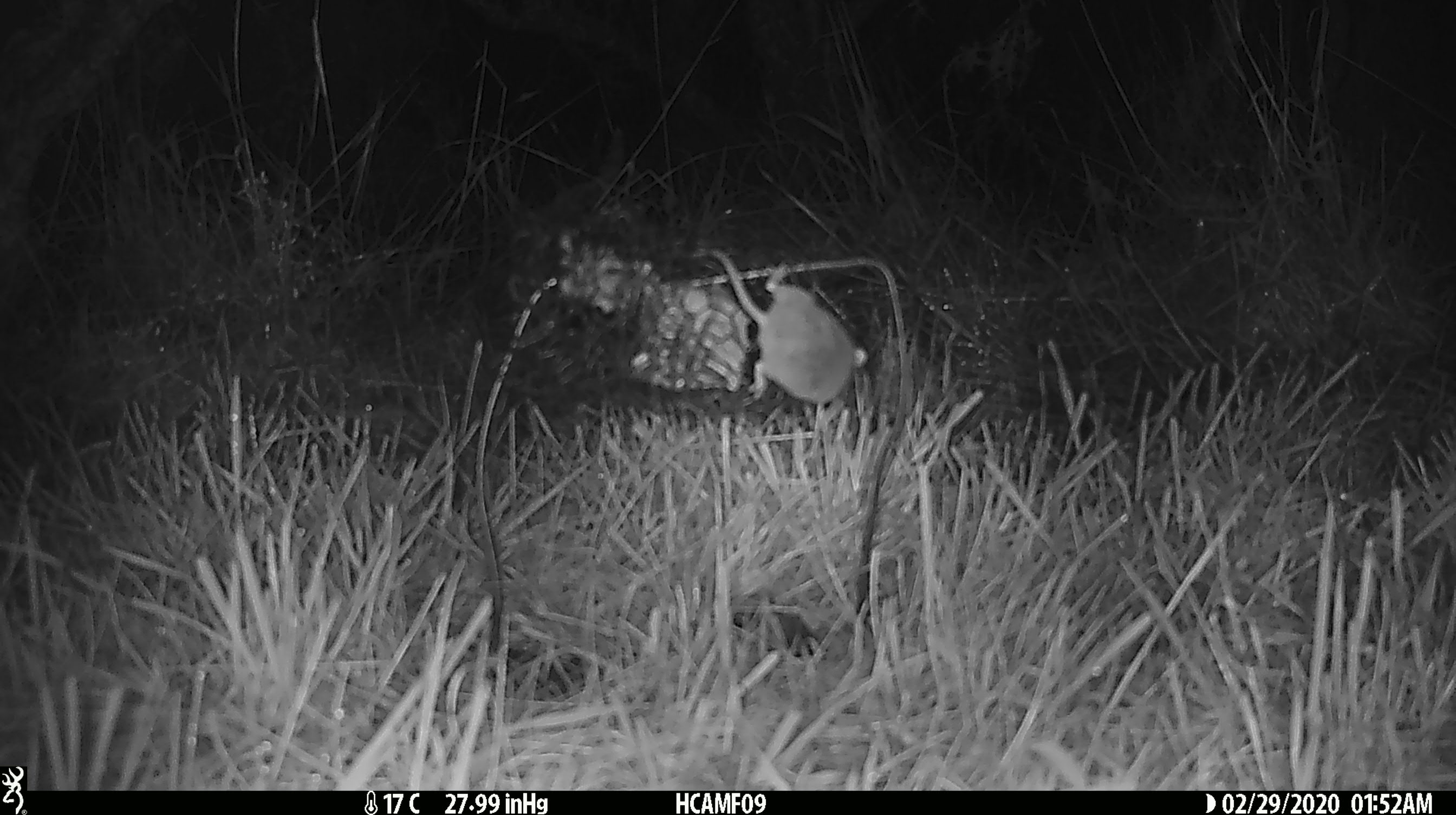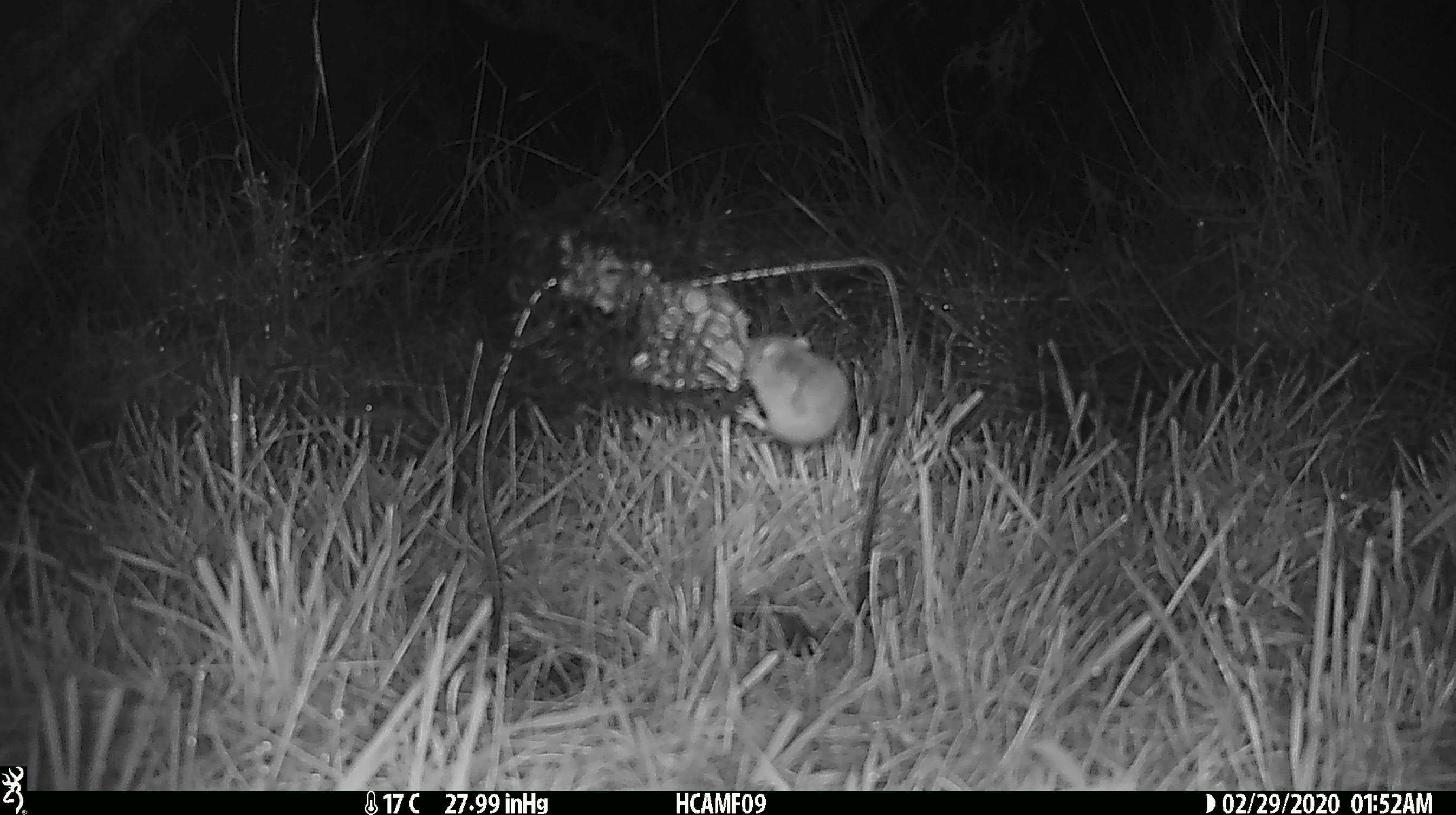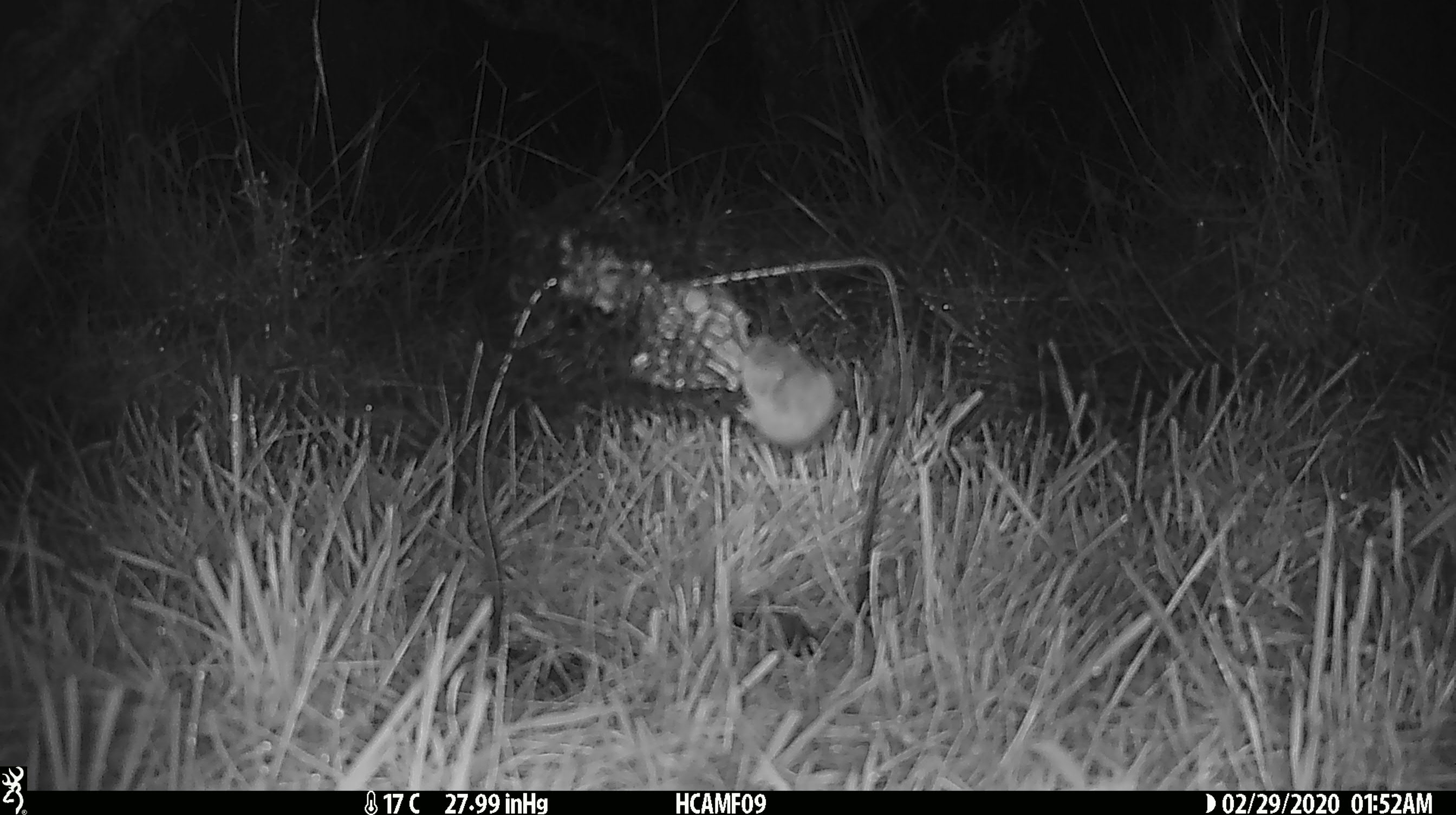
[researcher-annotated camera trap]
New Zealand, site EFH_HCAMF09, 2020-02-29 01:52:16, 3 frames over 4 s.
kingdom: Animalia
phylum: Chordata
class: Mammalia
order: Rodentia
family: Muridae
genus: Mus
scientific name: Mus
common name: mouse